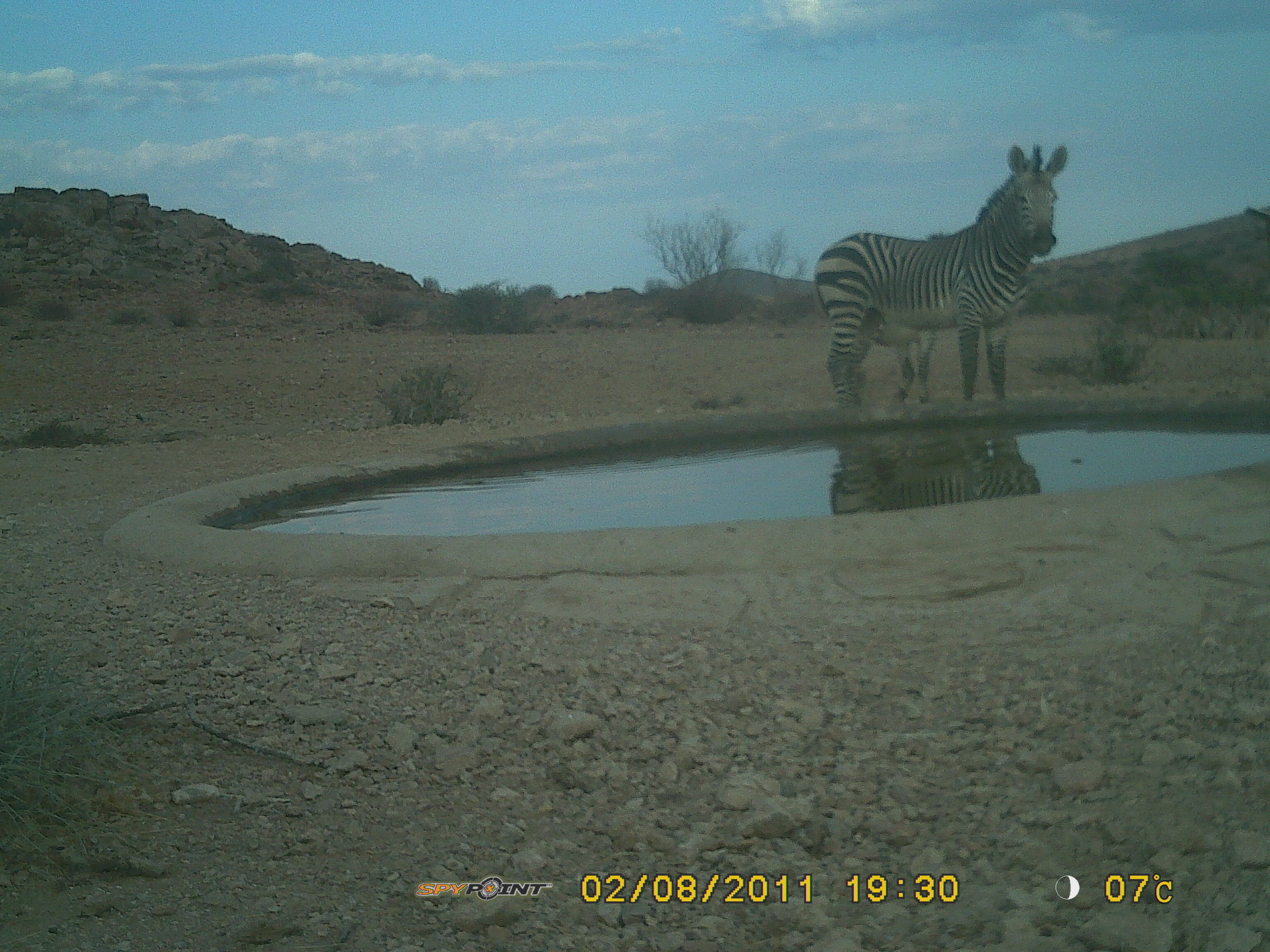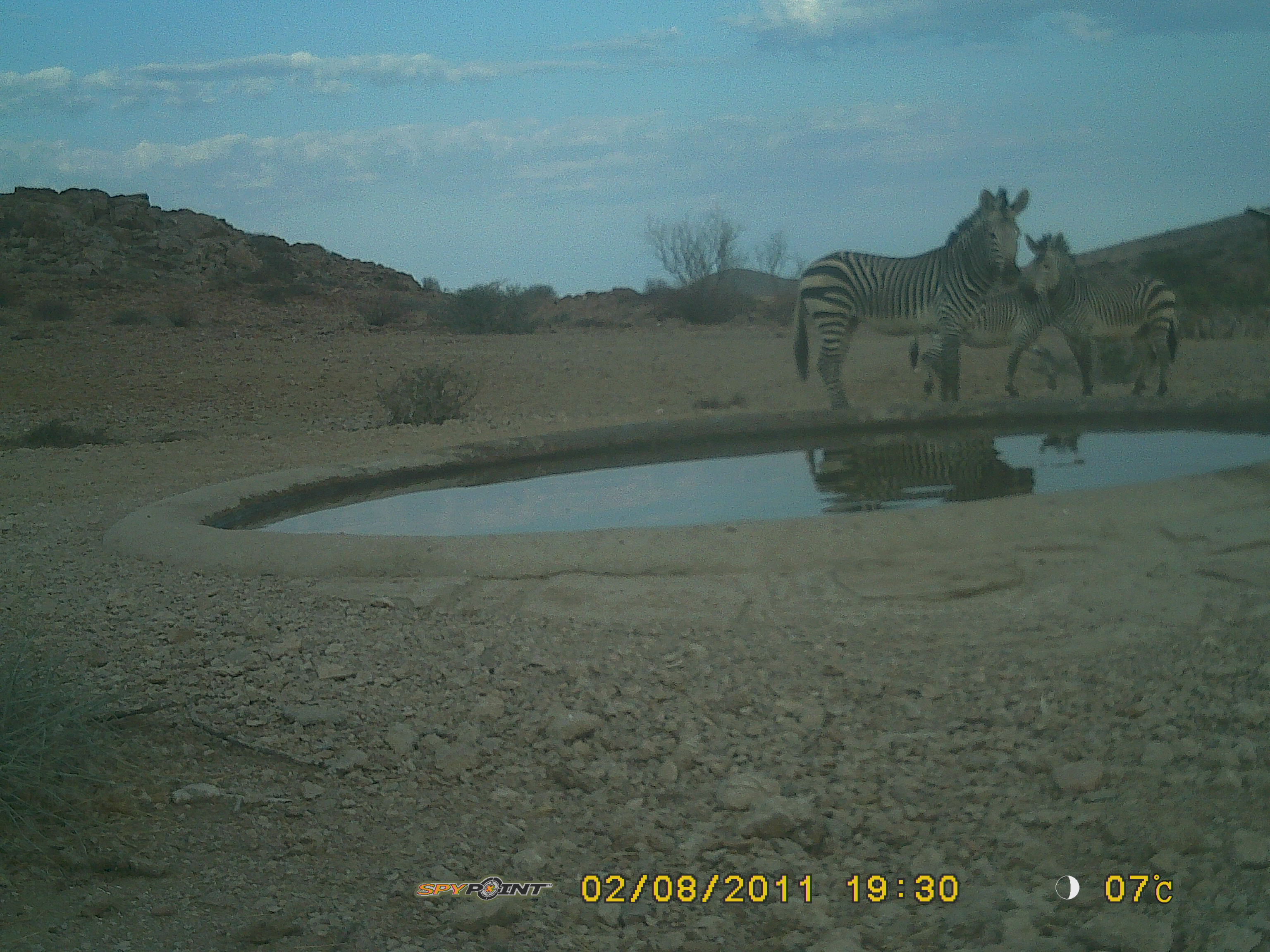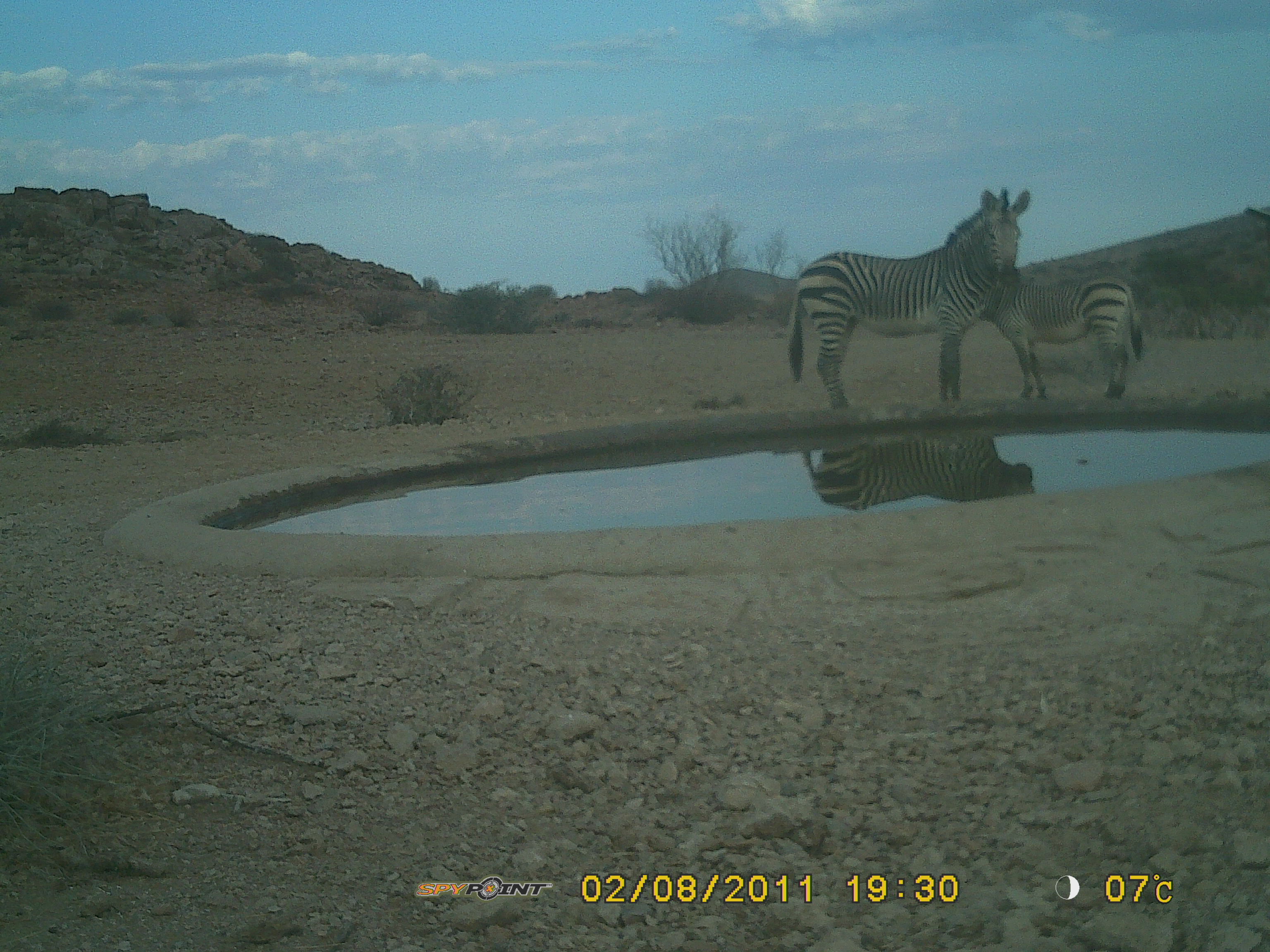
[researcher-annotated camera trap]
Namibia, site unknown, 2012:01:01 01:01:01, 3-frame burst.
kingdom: Animalia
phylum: Chordata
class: Mammalia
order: Perissodactyla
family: Equidae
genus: Equus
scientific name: Equus zebra hartmannae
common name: hartmann's mountain zebra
Equus zebra hartmannae (hartmann's mountain zebra).